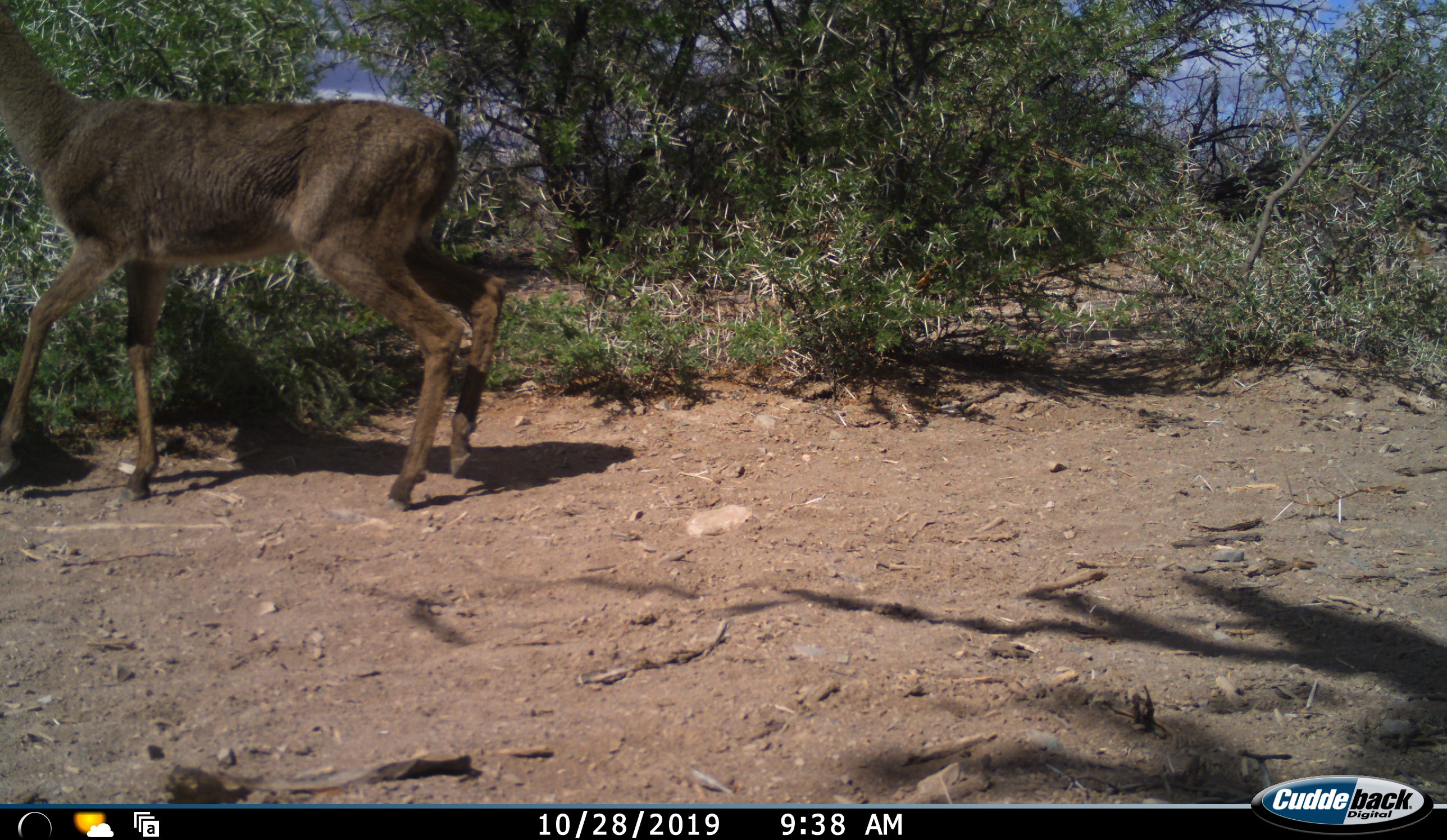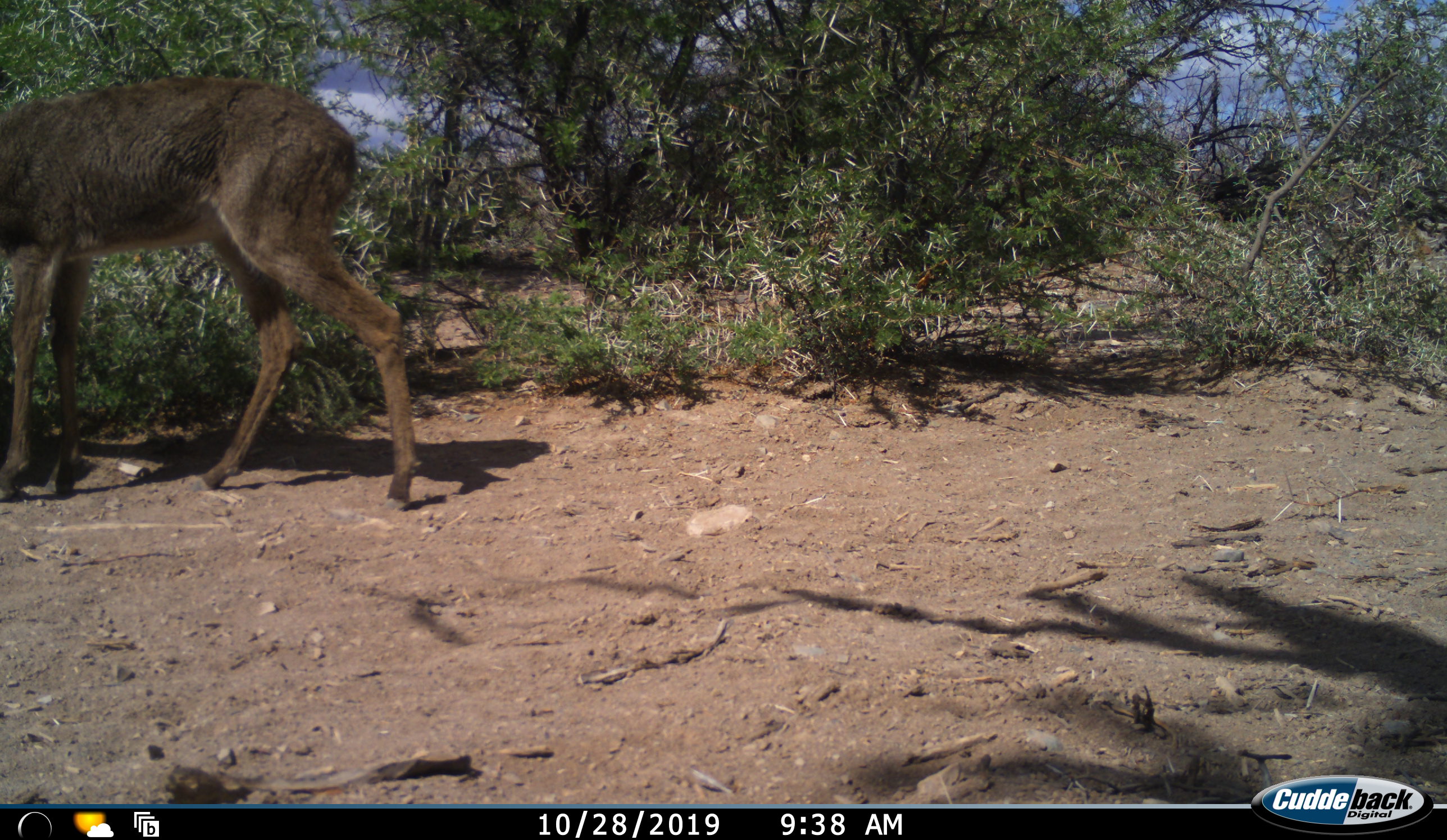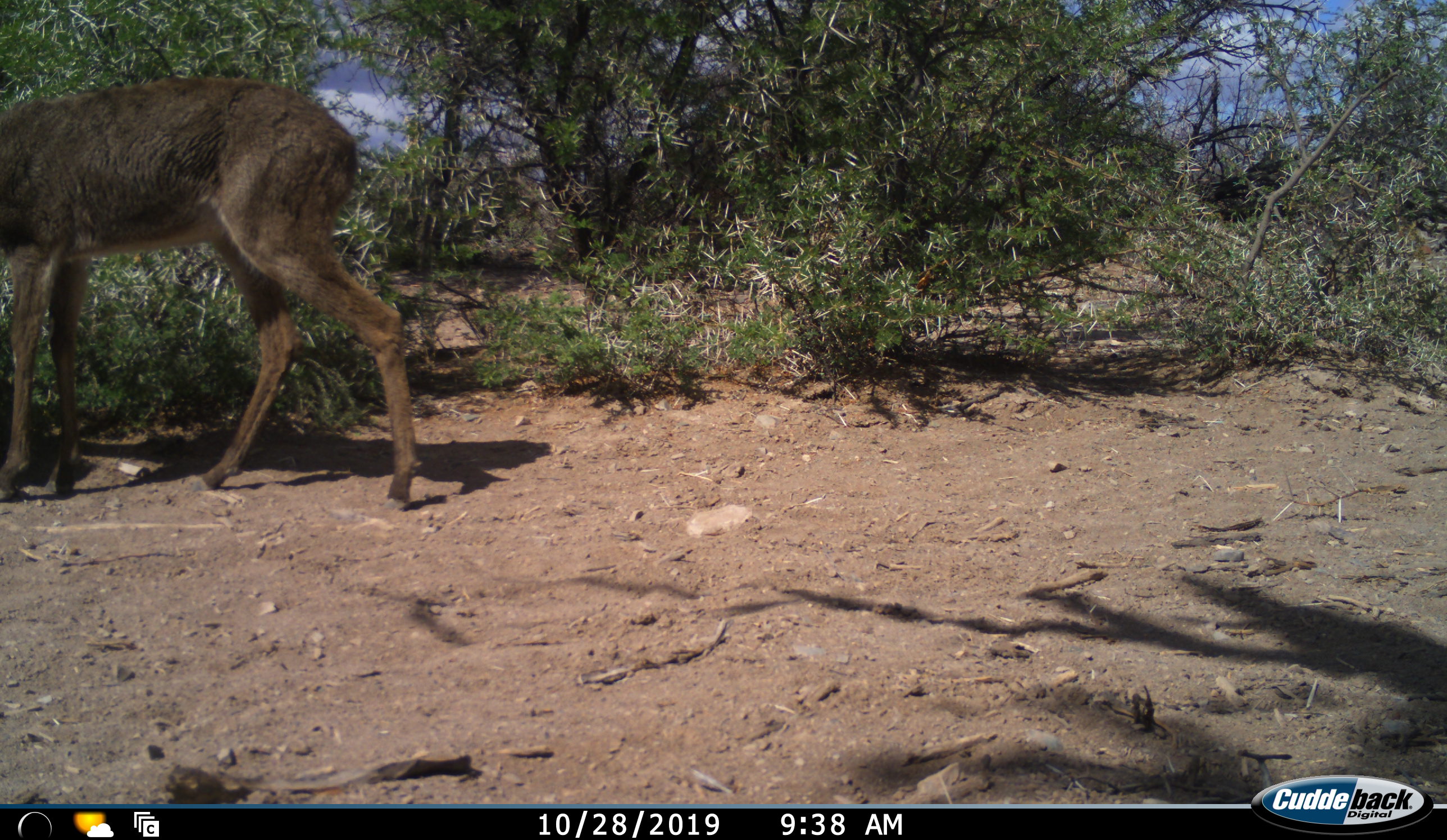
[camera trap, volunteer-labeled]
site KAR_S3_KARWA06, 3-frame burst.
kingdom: Animalia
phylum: Chordata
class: Mammalia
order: Artiodactyla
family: Bovidae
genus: Pelea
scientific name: Pelea capreolus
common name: grey rhebok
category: rhebokgrey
Rhebokgrey (grey rhebok) (Pelea capreolus), count 1. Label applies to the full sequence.